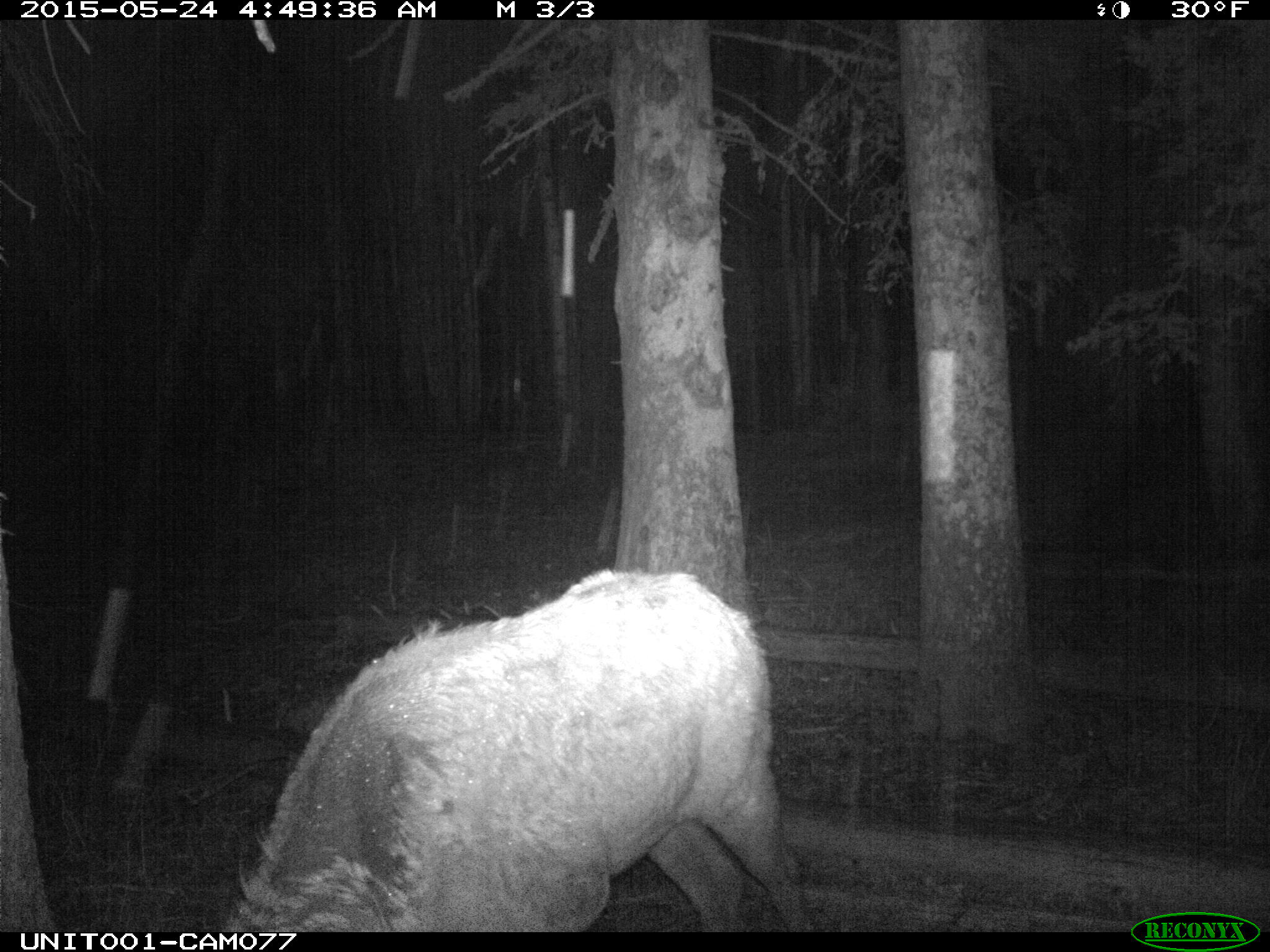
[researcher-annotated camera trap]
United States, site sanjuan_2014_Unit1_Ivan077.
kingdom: Animalia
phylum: Chordata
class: Mammalia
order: Artiodactyla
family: Cervidae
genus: Cervus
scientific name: Cervus elaphus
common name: red deer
Cervus elaphus (red deer).